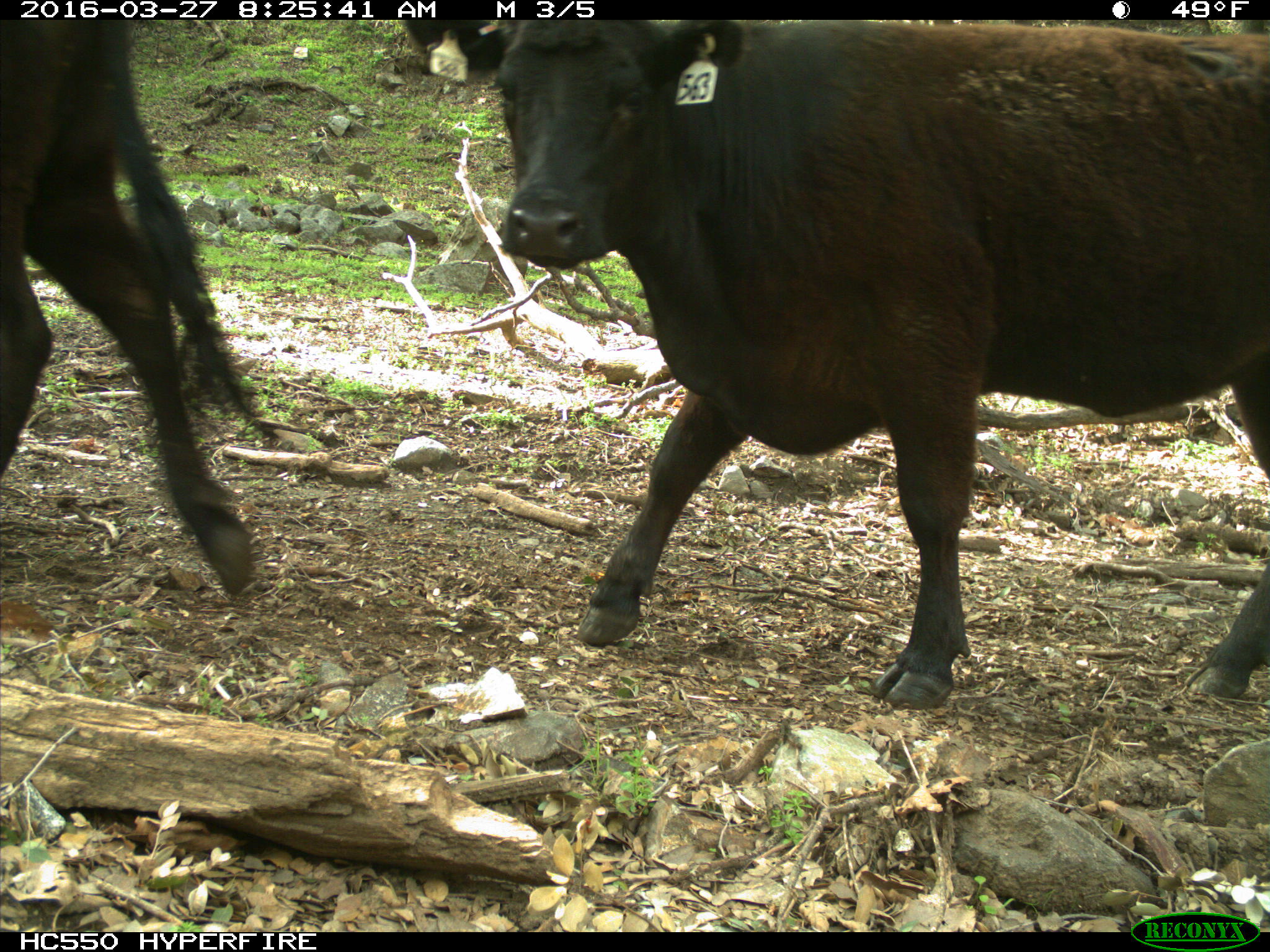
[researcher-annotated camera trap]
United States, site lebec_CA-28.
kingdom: Animalia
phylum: Chordata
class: Mammalia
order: Artiodactyla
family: Bovidae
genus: Bos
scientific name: Bos taurus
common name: domestic cow